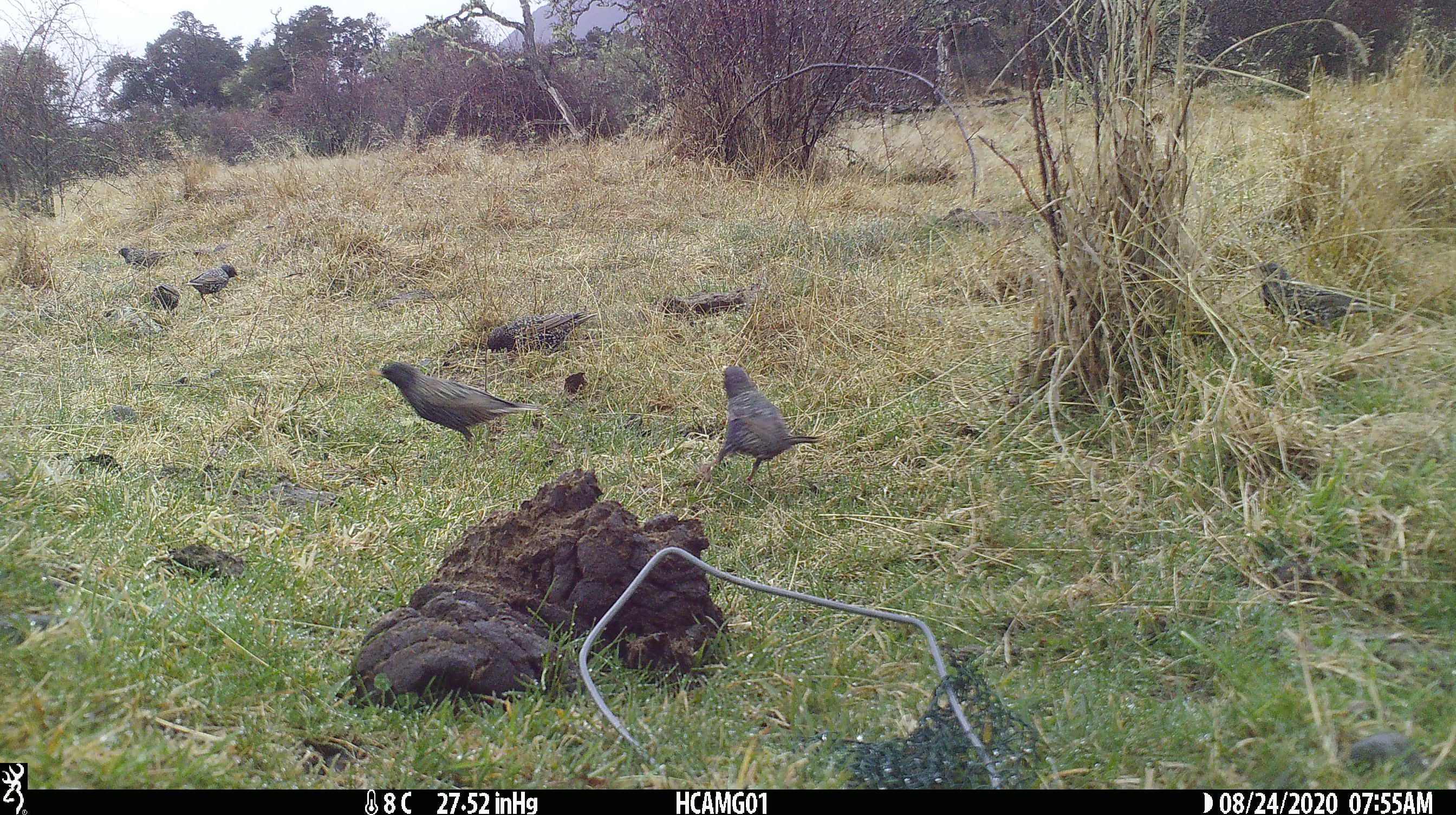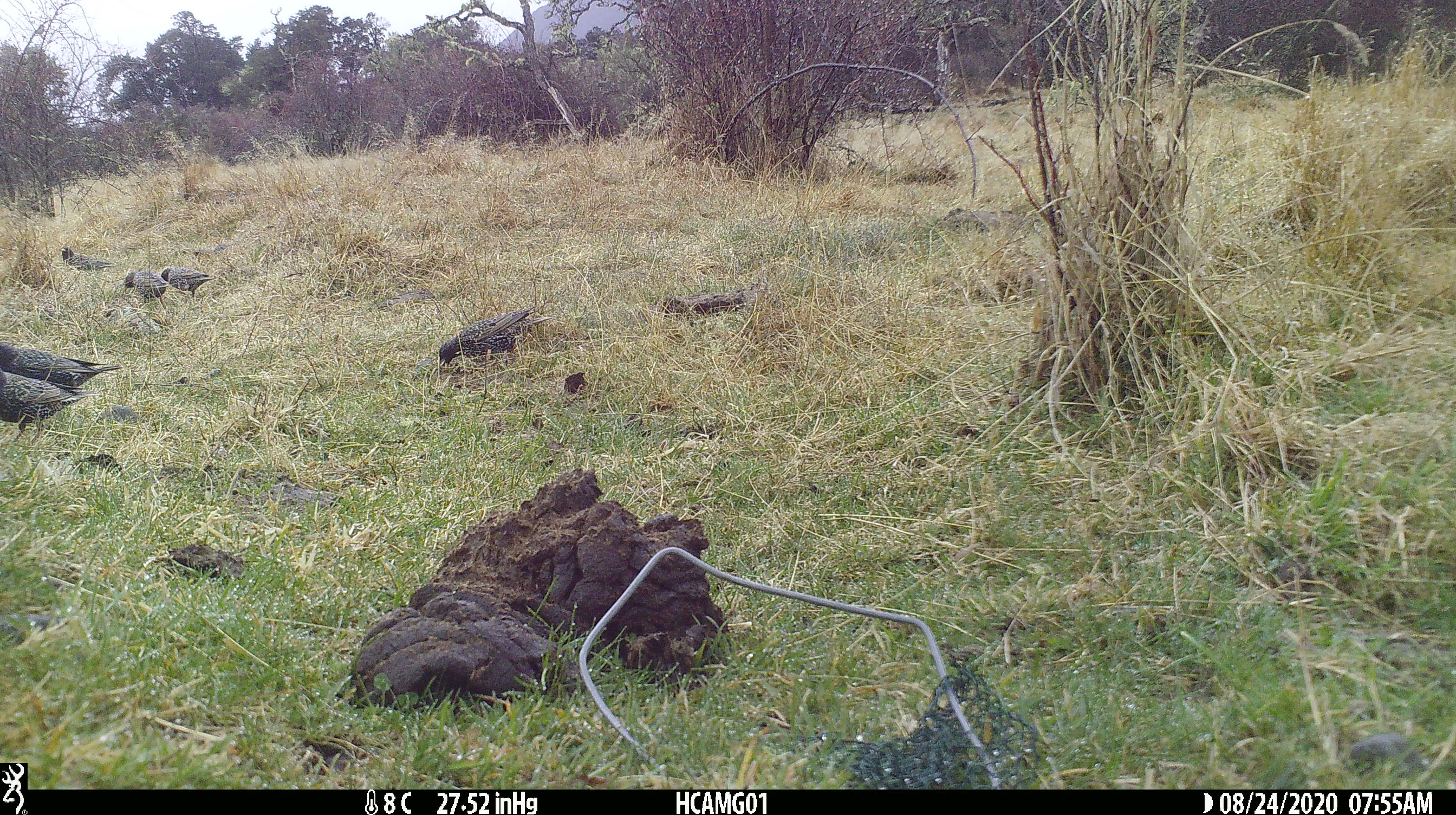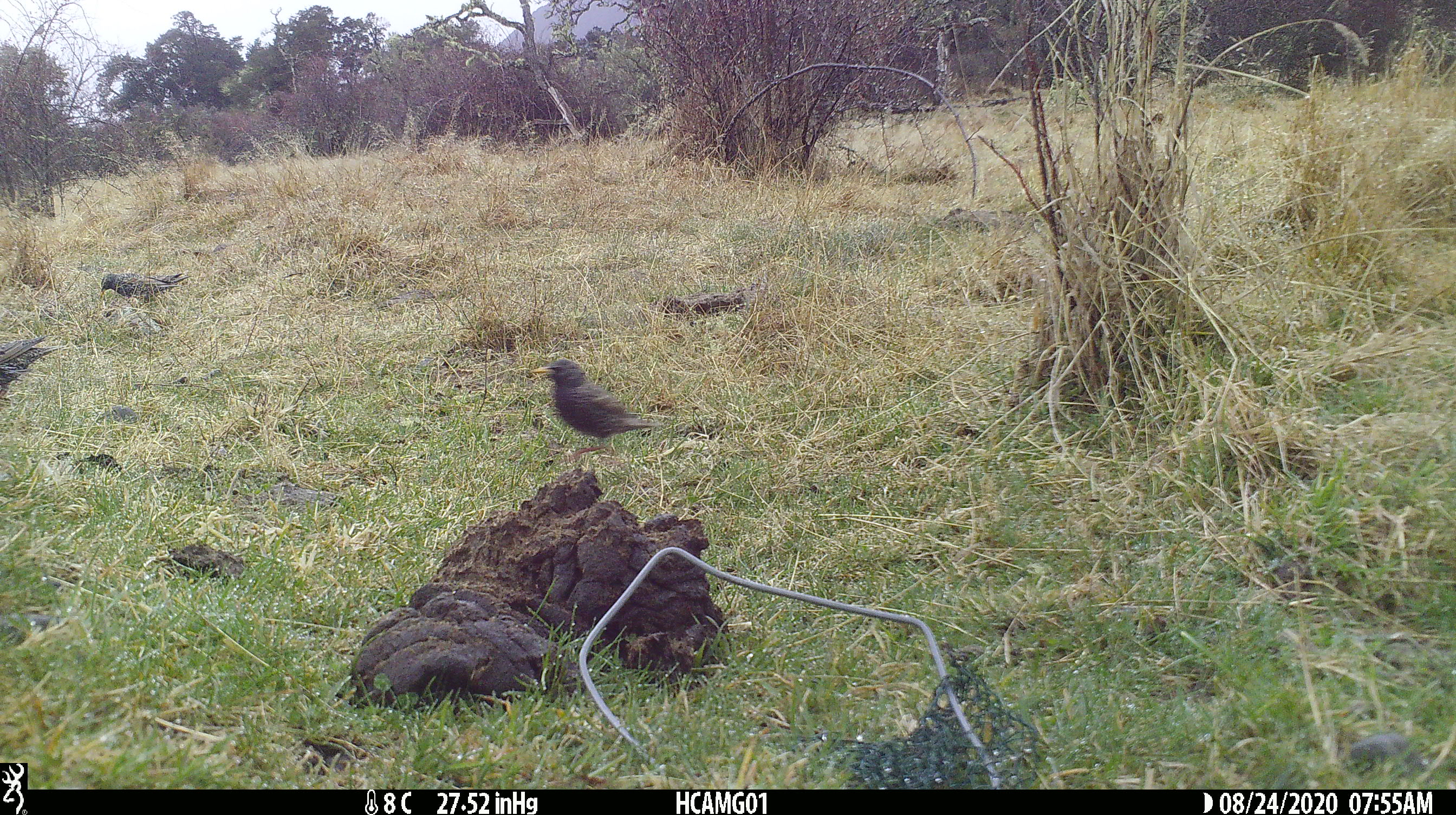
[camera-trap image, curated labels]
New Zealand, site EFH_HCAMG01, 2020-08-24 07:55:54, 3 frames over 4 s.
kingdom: Animalia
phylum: Chordata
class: Aves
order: Passeriformes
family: Sturnidae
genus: Sturnus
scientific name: Sturnus vulgaris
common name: european starling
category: starling